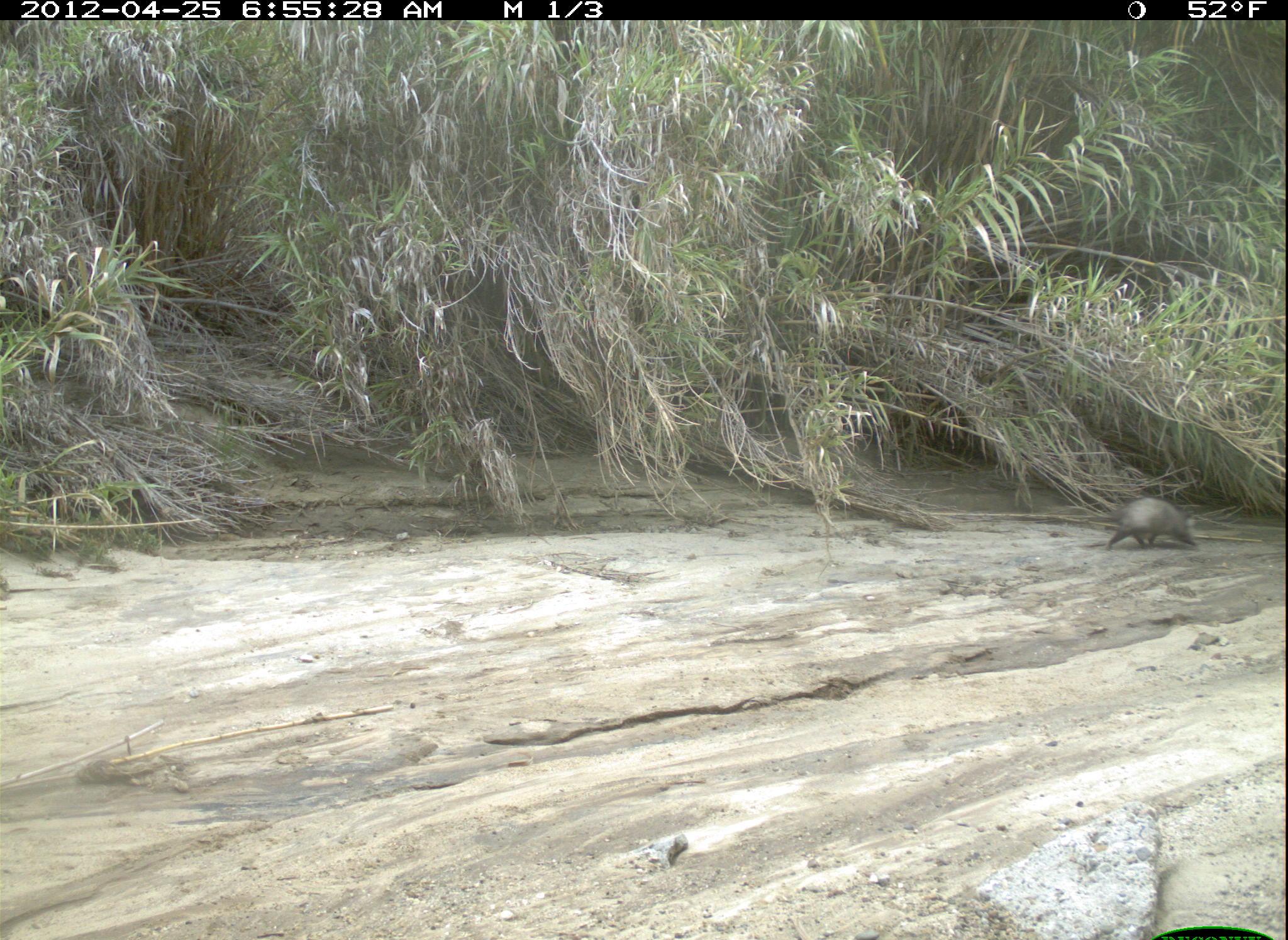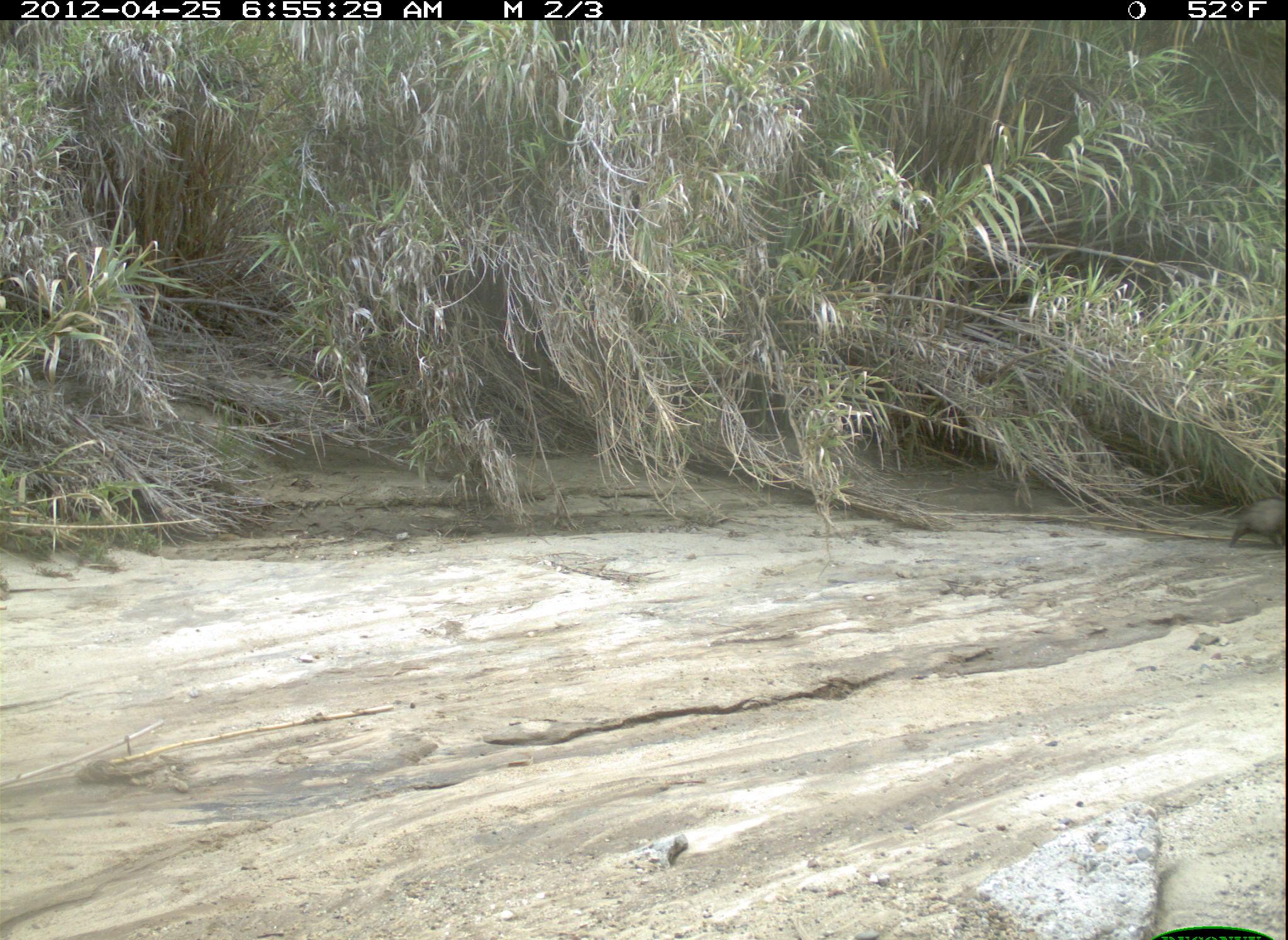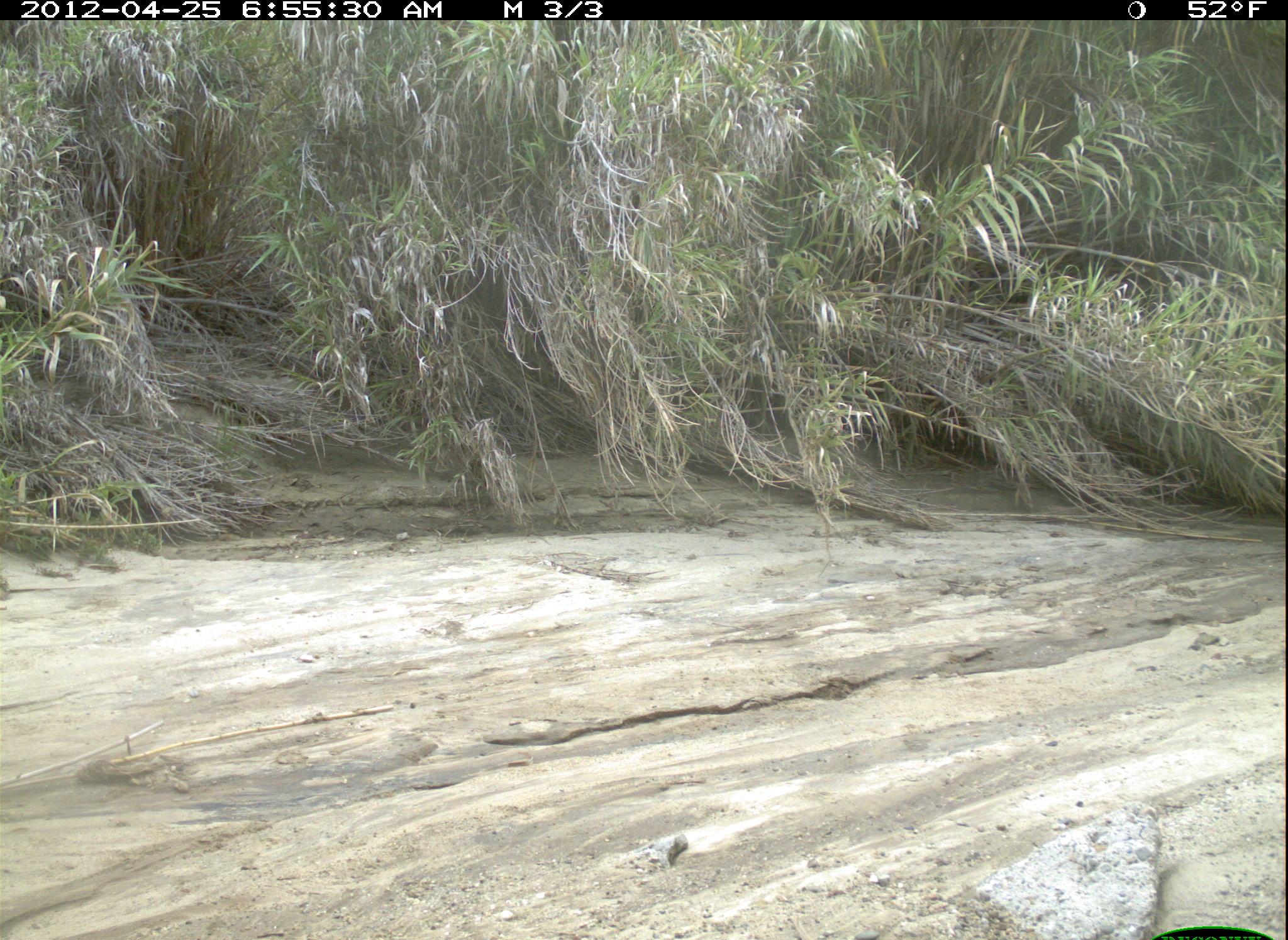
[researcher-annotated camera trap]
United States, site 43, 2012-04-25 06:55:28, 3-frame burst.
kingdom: Animalia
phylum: Chordata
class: Mammalia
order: Didelphimorphia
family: Didelphidae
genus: Didelphis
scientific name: Didelphis virginiana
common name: virginia opossum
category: opossum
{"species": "opossum (virginia opossum) (Didelphis virginiana)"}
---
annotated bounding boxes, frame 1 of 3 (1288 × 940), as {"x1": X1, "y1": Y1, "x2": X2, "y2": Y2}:
opossum: {"x1": 1051, "y1": 494, "x2": 1208, "y2": 564}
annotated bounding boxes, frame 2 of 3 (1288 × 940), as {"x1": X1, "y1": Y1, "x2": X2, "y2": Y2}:
opossum: {"x1": 1196, "y1": 494, "x2": 1286, "y2": 549}